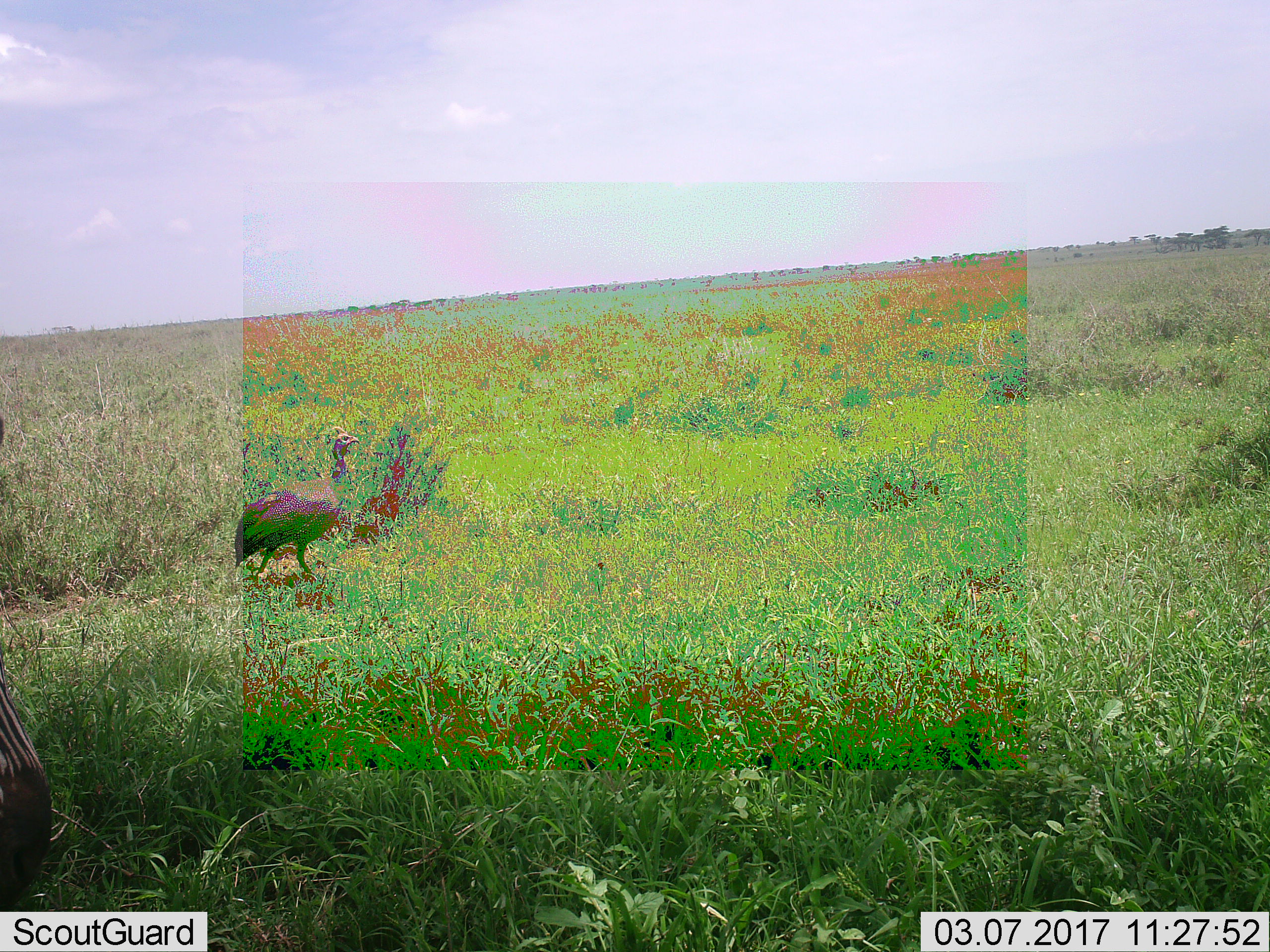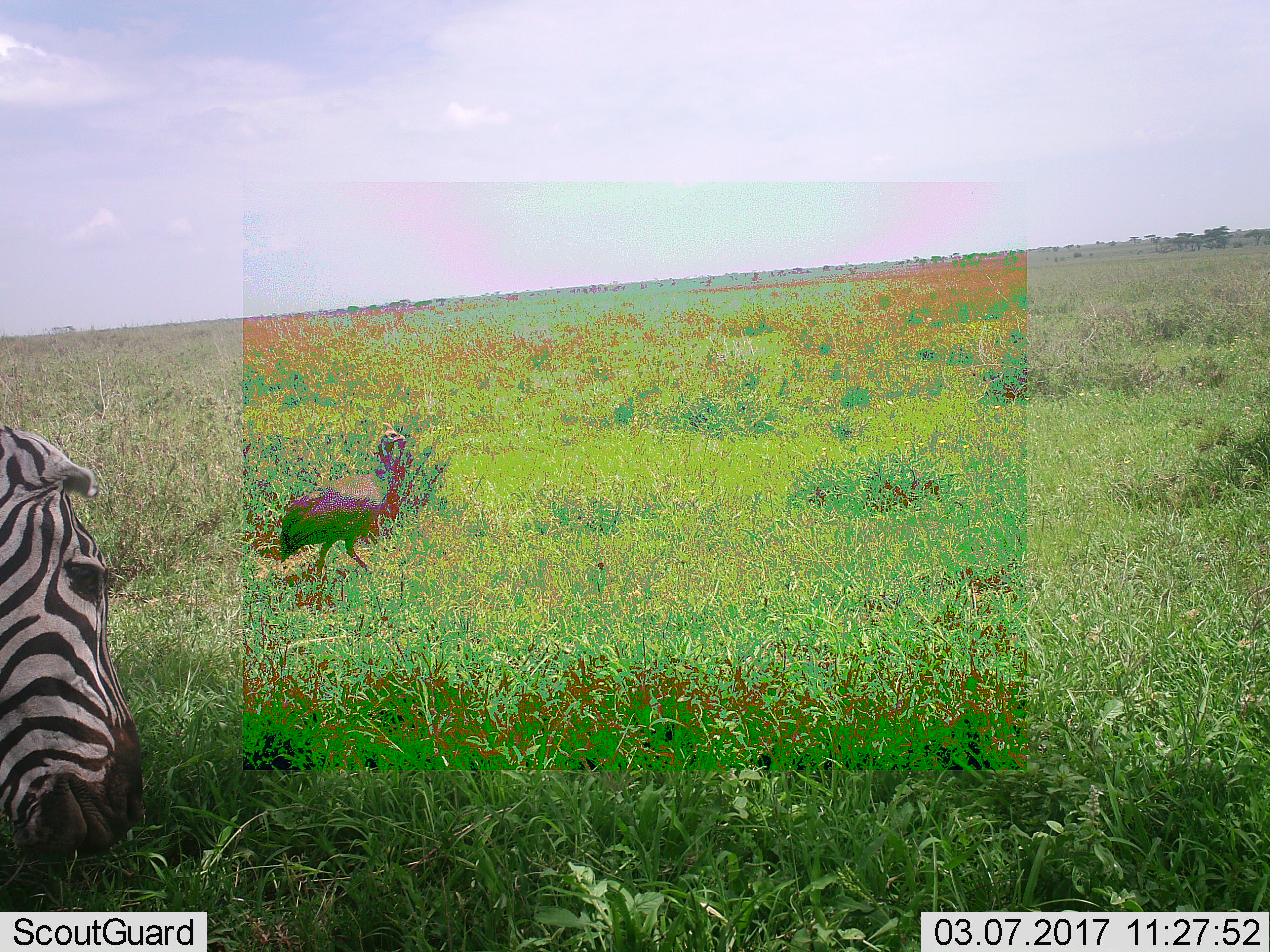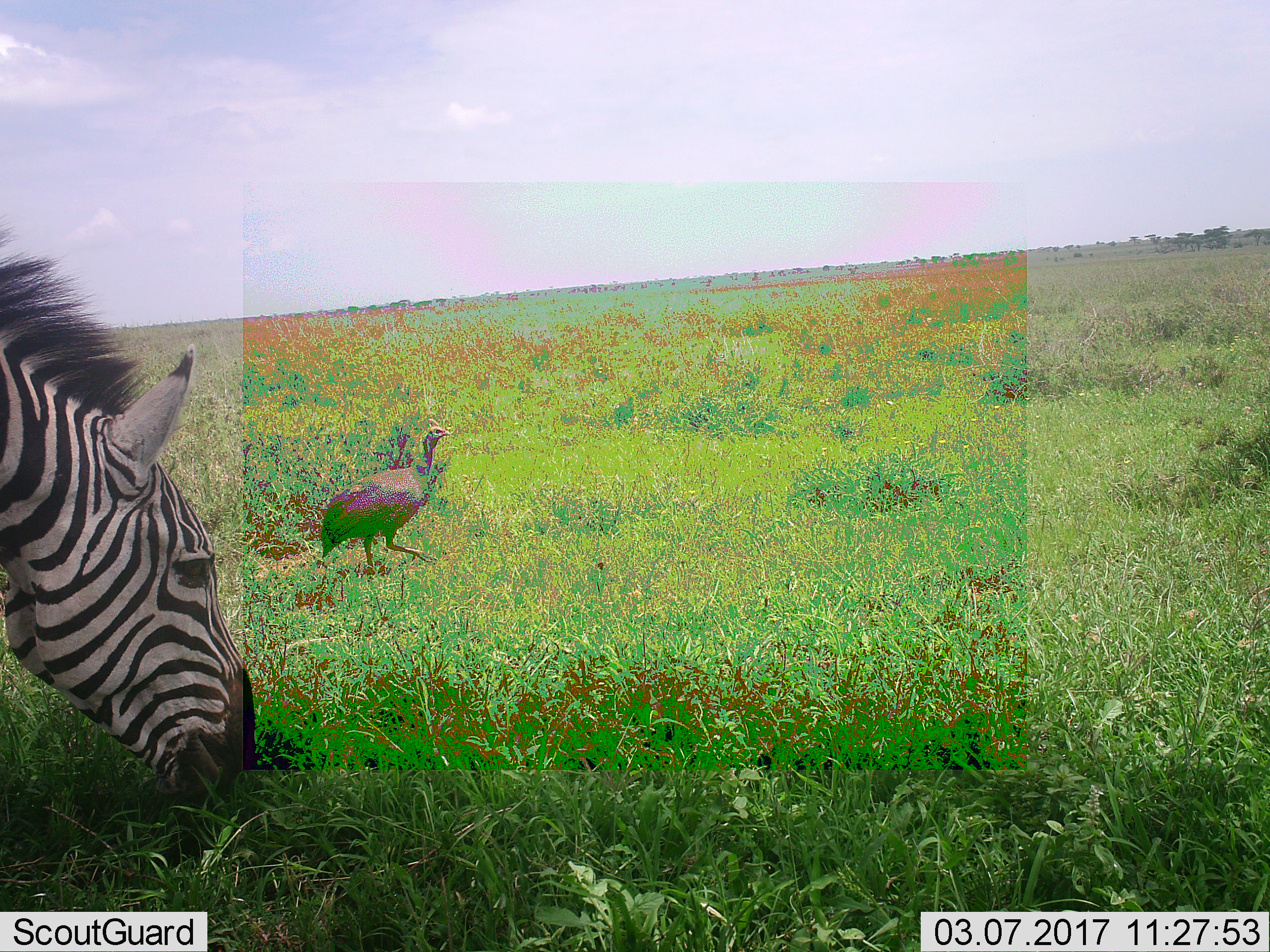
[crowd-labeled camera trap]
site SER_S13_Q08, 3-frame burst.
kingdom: Animalia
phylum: Chordata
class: Aves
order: Galliformes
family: Numididae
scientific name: Numididae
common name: guineafowl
Guineafowl (Numididae), count 1. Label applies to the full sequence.